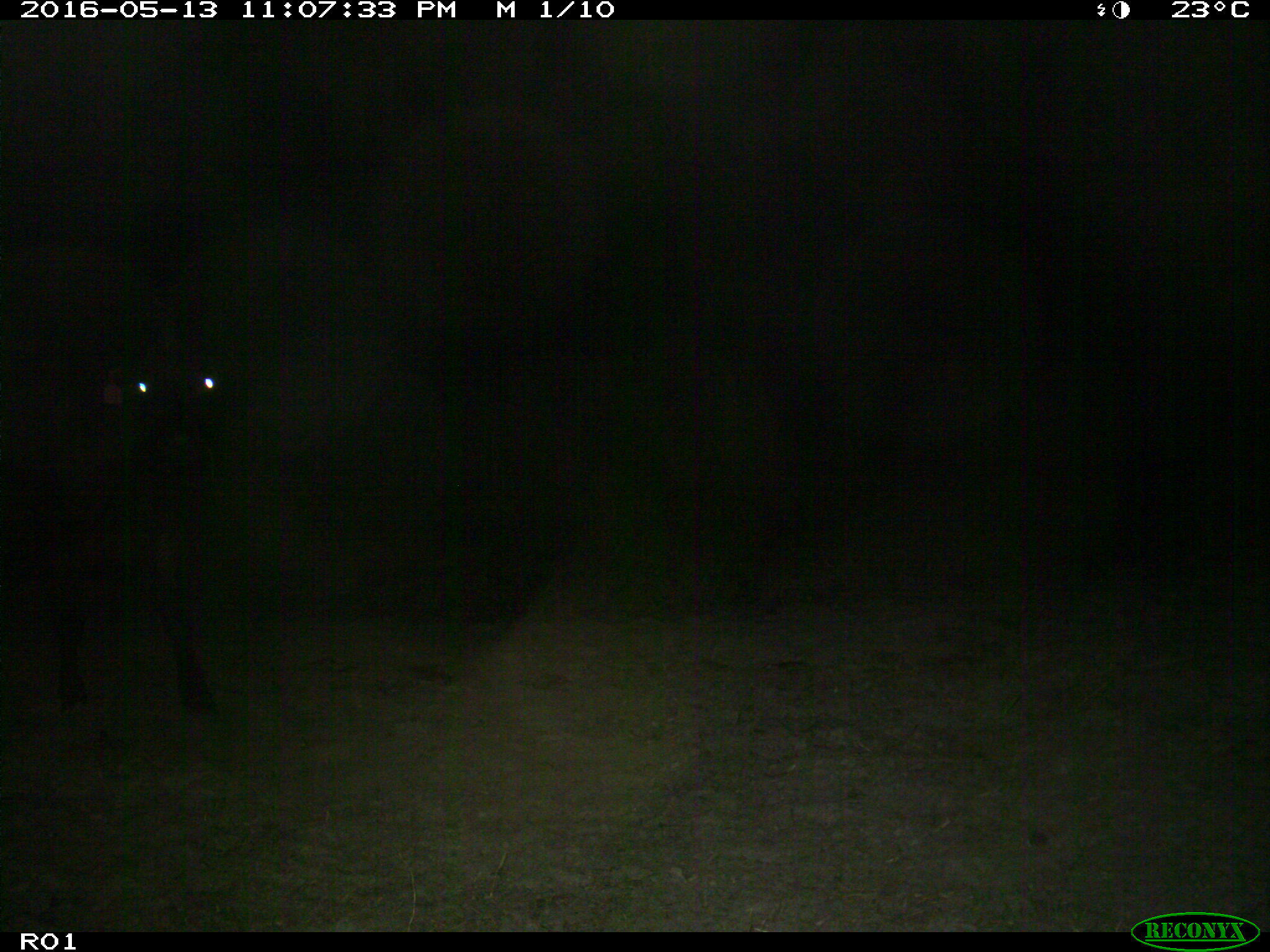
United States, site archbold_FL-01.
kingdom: Animalia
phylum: Chordata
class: Mammalia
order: Artiodactyla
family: Bovidae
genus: Bos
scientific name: Bos taurus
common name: domestic cow